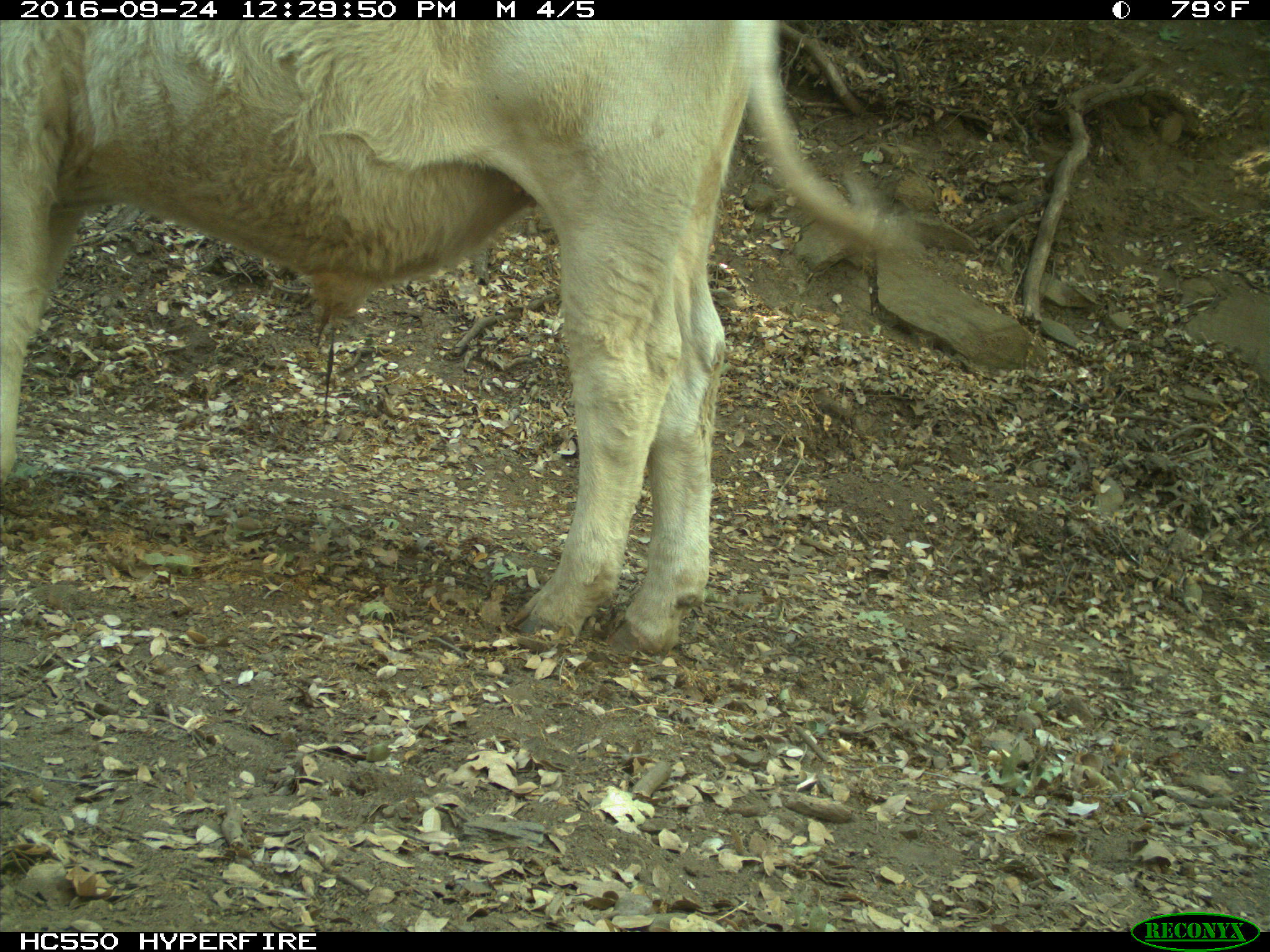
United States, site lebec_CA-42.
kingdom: Animalia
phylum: Chordata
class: Mammalia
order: Artiodactyla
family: Bovidae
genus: Bos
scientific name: Bos taurus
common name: domestic cow